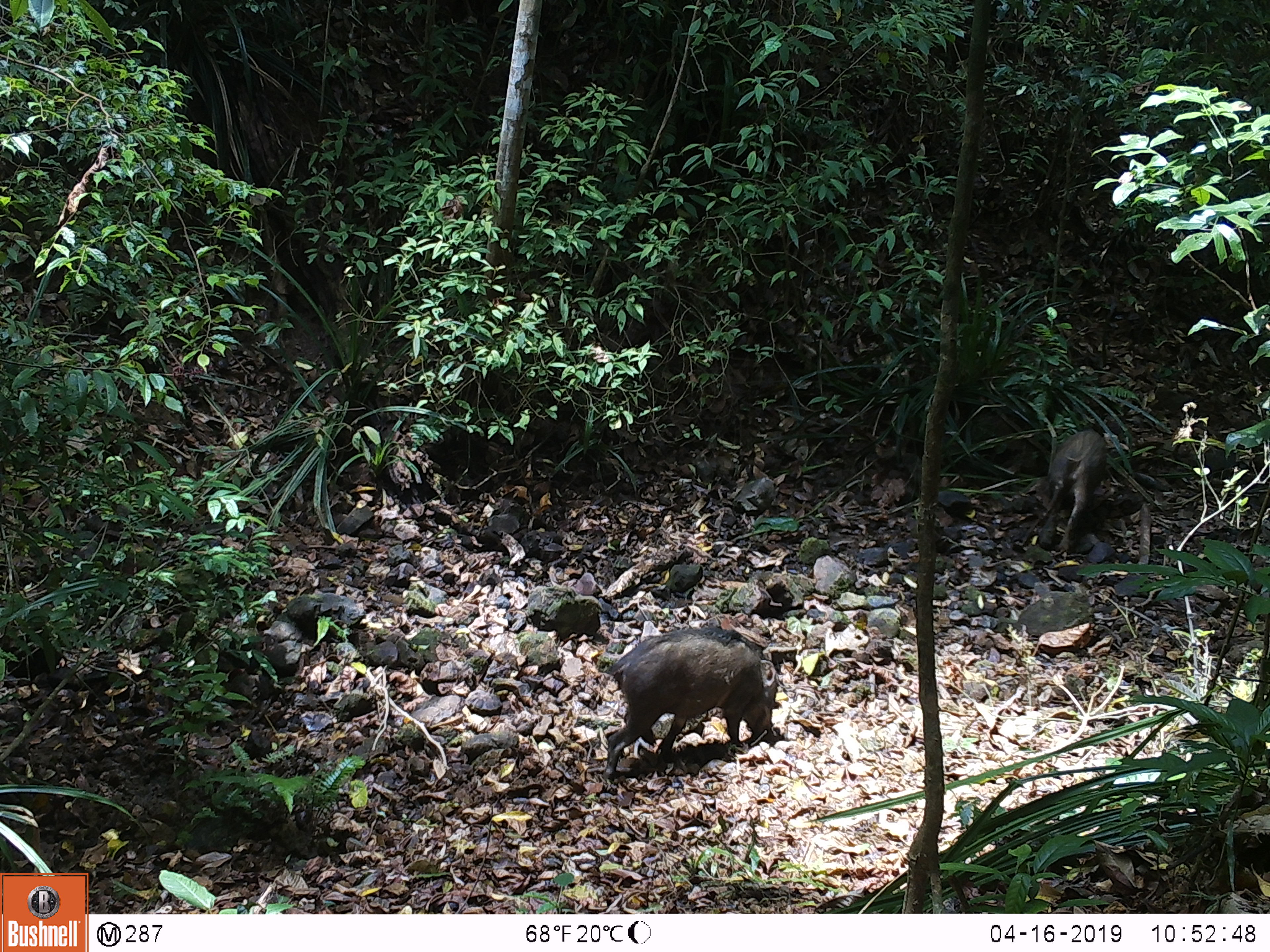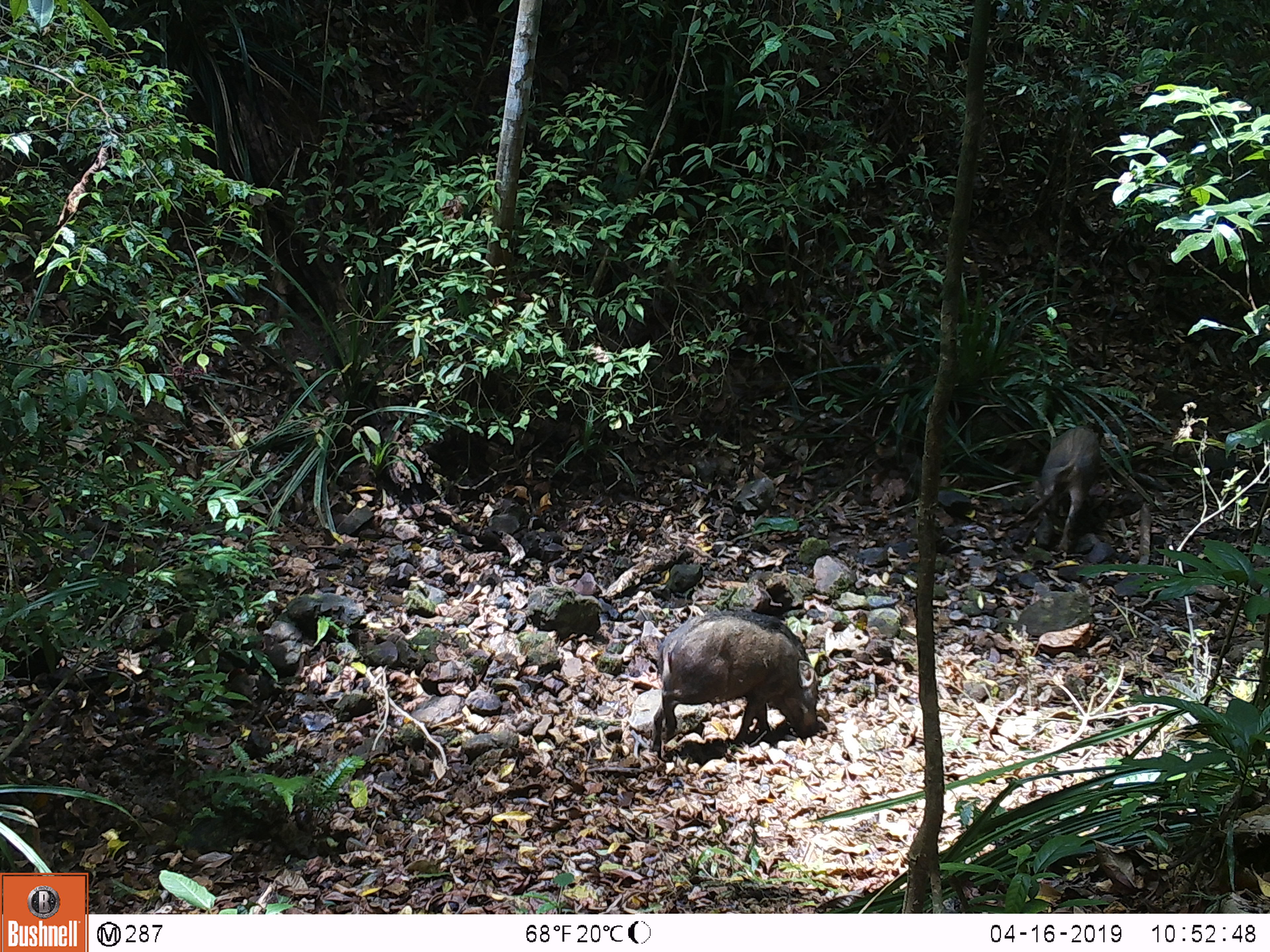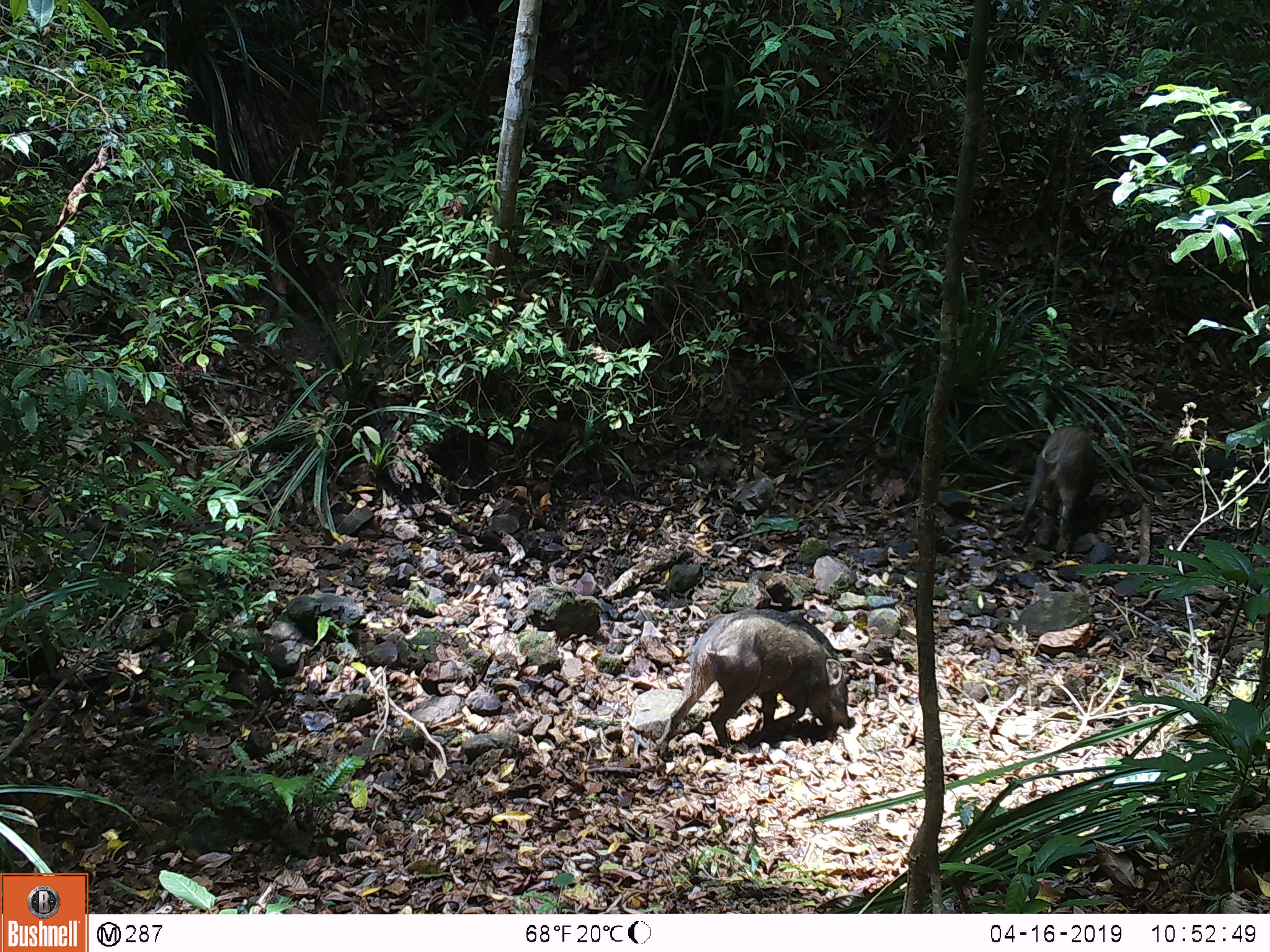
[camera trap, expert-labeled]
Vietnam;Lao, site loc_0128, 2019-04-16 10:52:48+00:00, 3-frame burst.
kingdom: Animalia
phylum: Chordata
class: Mammalia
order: Artiodactyla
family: Suidae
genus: Sus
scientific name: Sus scrofa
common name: eurasian wild pig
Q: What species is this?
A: Eurasian wild pig (Sus scrofa).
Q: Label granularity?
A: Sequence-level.